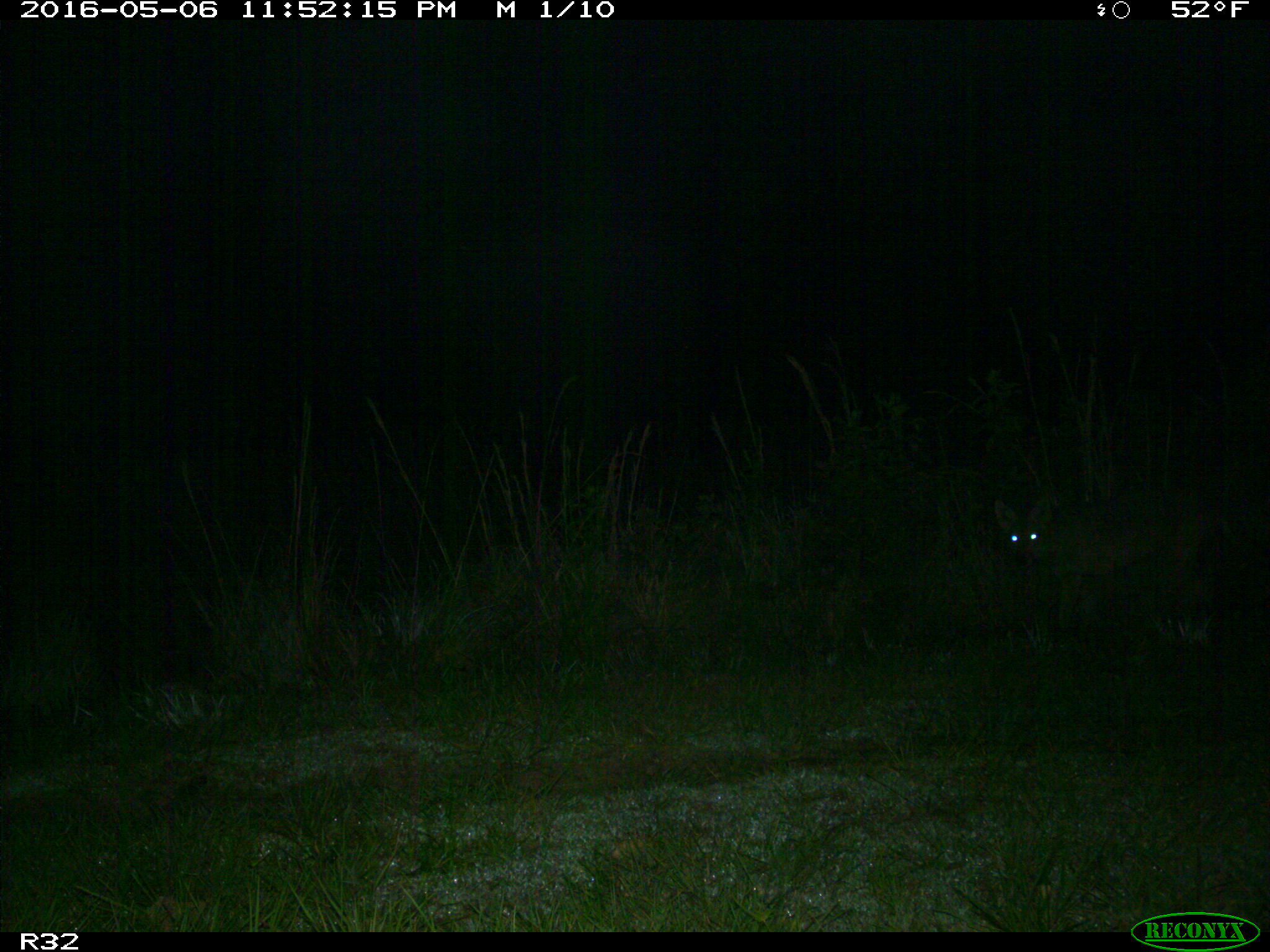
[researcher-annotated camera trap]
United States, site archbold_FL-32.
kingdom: Animalia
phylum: Chordata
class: Mammalia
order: Carnivora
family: Canidae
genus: Canis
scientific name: Canis latrans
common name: coyote